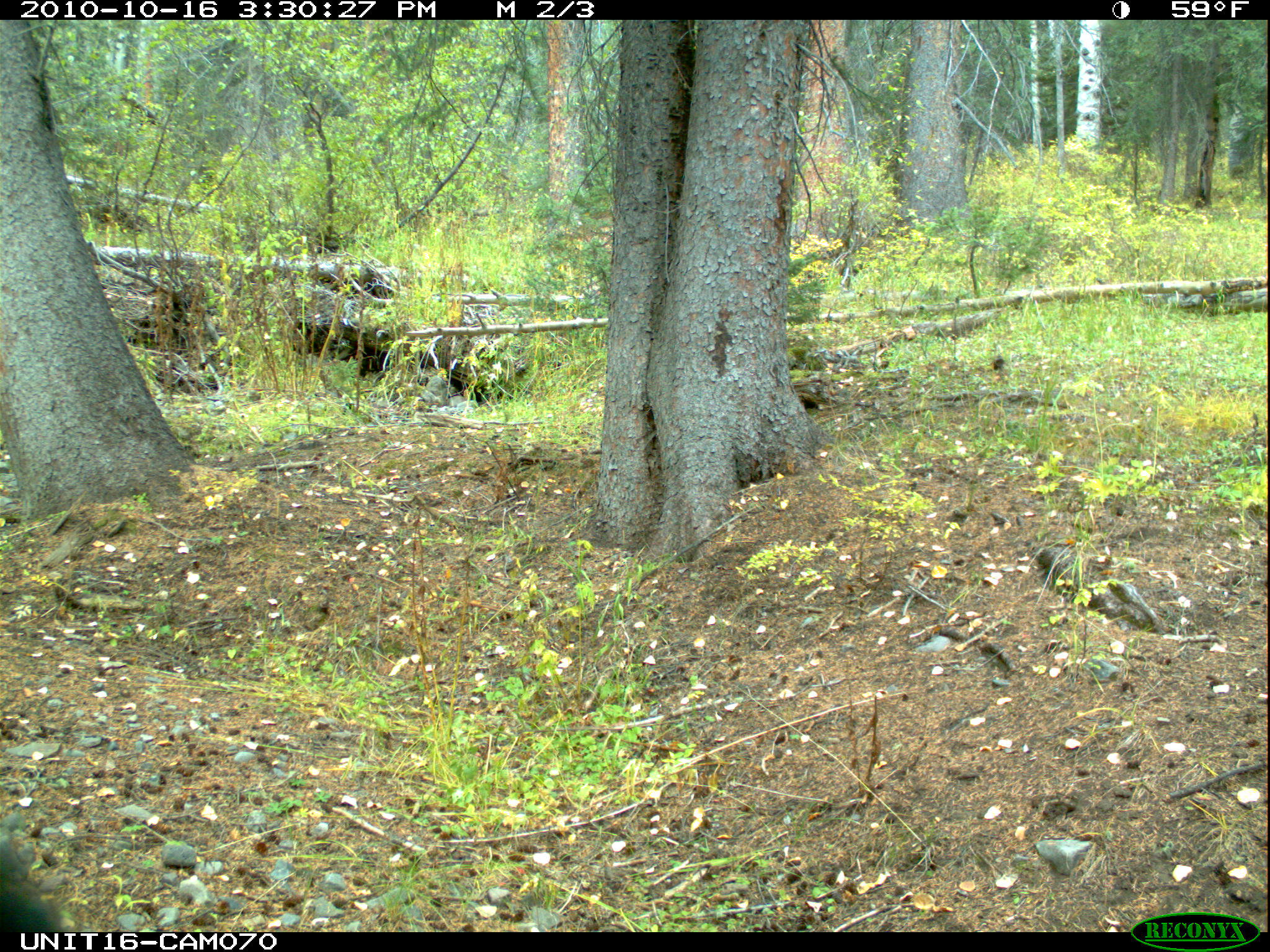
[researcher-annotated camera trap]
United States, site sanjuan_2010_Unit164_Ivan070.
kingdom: Animalia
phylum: Chordata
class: Mammalia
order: Carnivora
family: Ursidae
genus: Ursus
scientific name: Ursus americanus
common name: american black bear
Ursus americanus (american black bear).